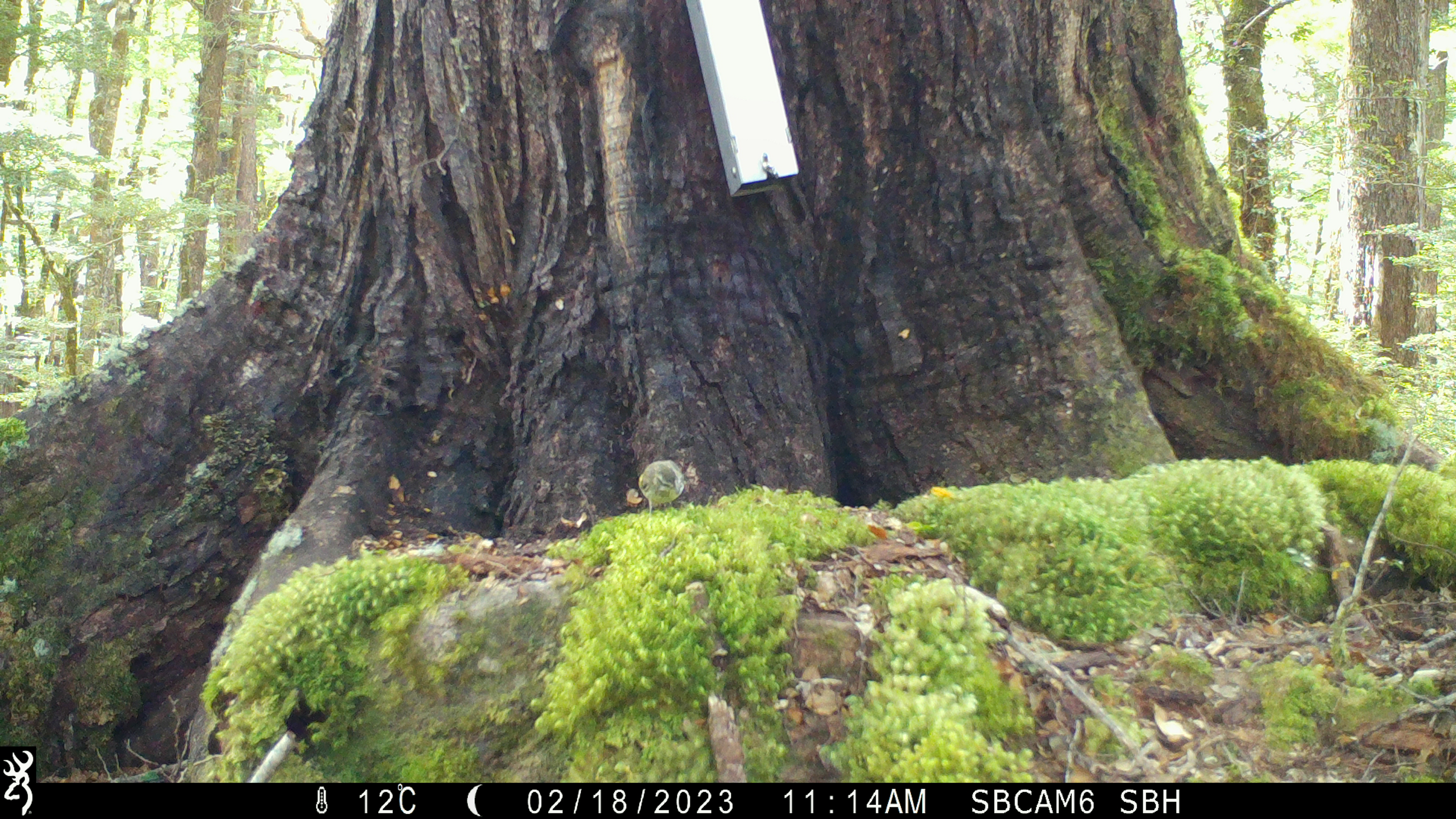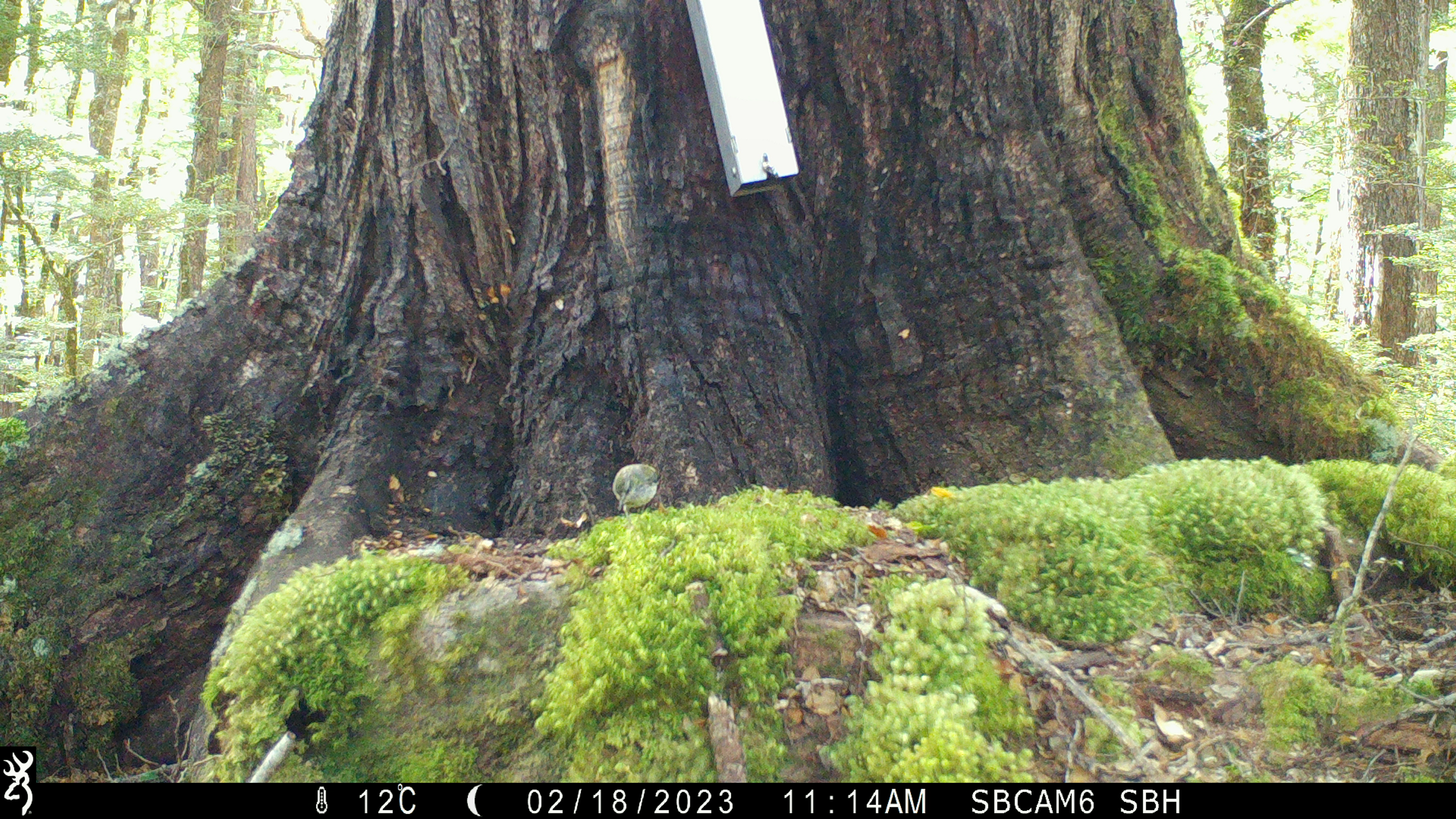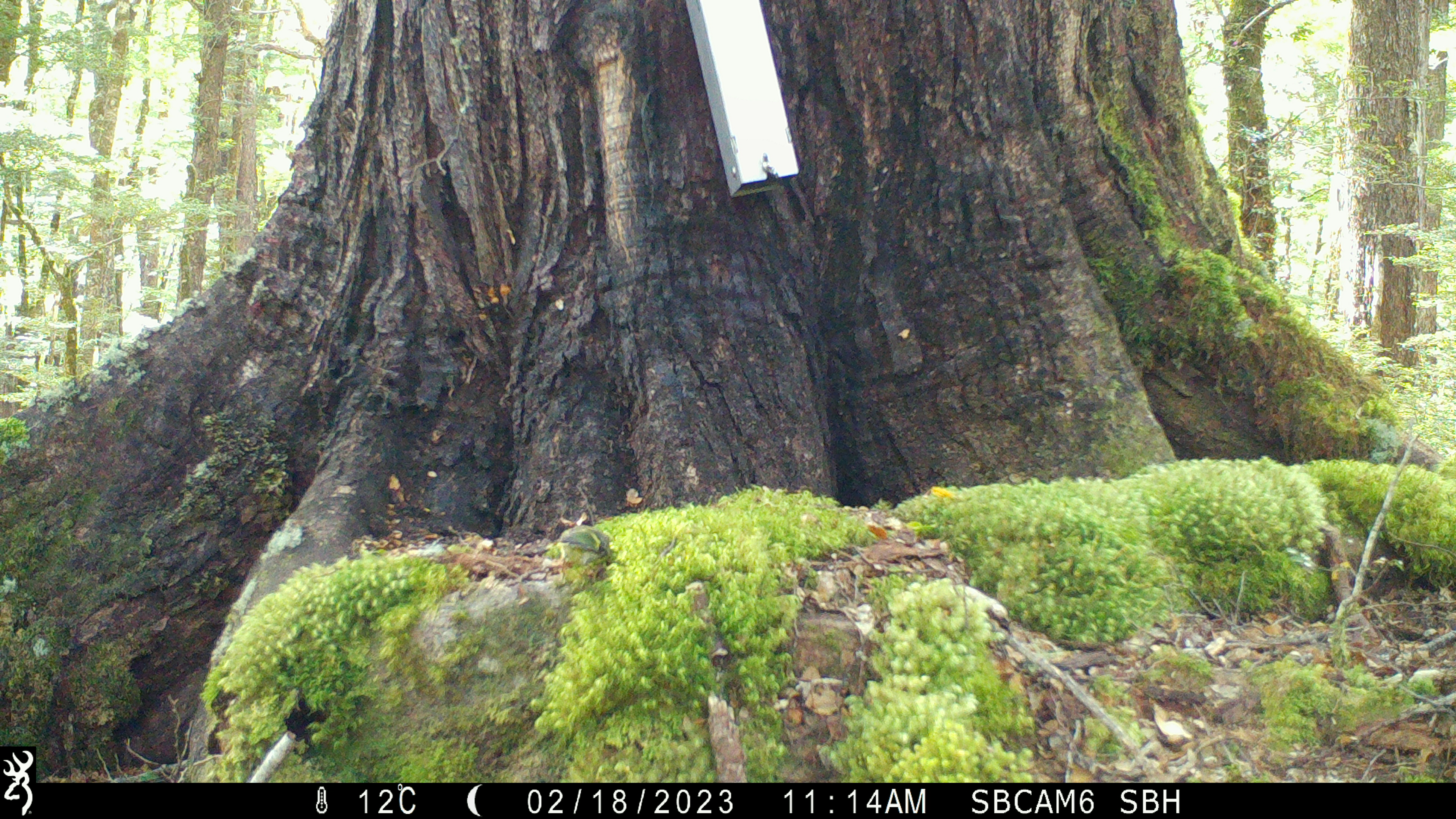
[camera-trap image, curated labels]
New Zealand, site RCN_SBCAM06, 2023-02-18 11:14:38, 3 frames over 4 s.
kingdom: Animalia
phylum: Chordata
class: Aves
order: Passeriformes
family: Acanthisittidae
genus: Acanthisitta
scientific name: Acanthisitta chloris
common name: rifleman